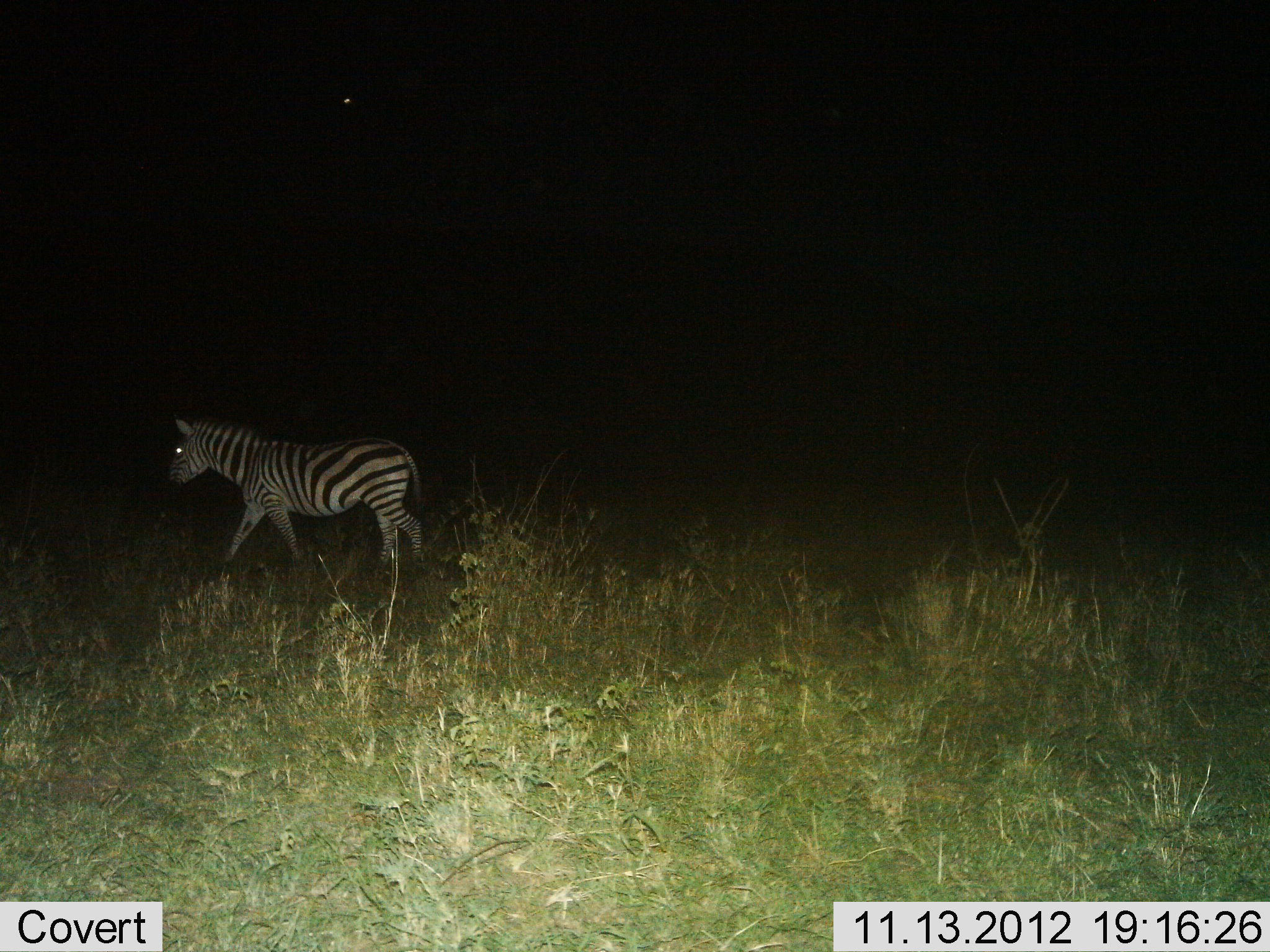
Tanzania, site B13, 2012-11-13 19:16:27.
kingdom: Animalia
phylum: Chordata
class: Mammalia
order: Perissodactyla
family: Equidae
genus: Equus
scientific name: Equus quagga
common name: plains zebra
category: zebra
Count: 1.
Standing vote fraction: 10%.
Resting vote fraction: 0%.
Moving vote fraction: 90%.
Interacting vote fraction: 0%.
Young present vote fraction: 10%.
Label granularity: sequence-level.